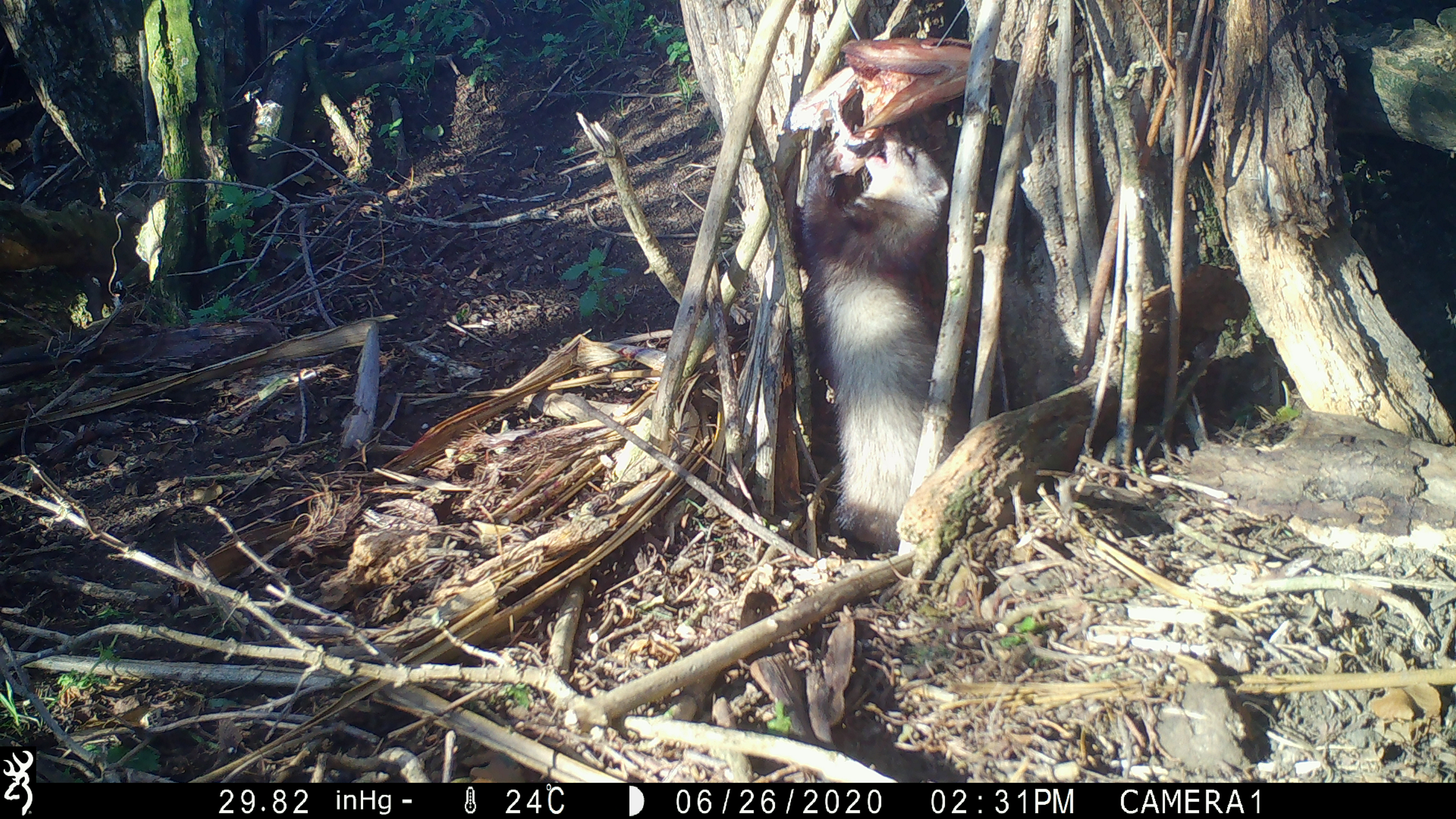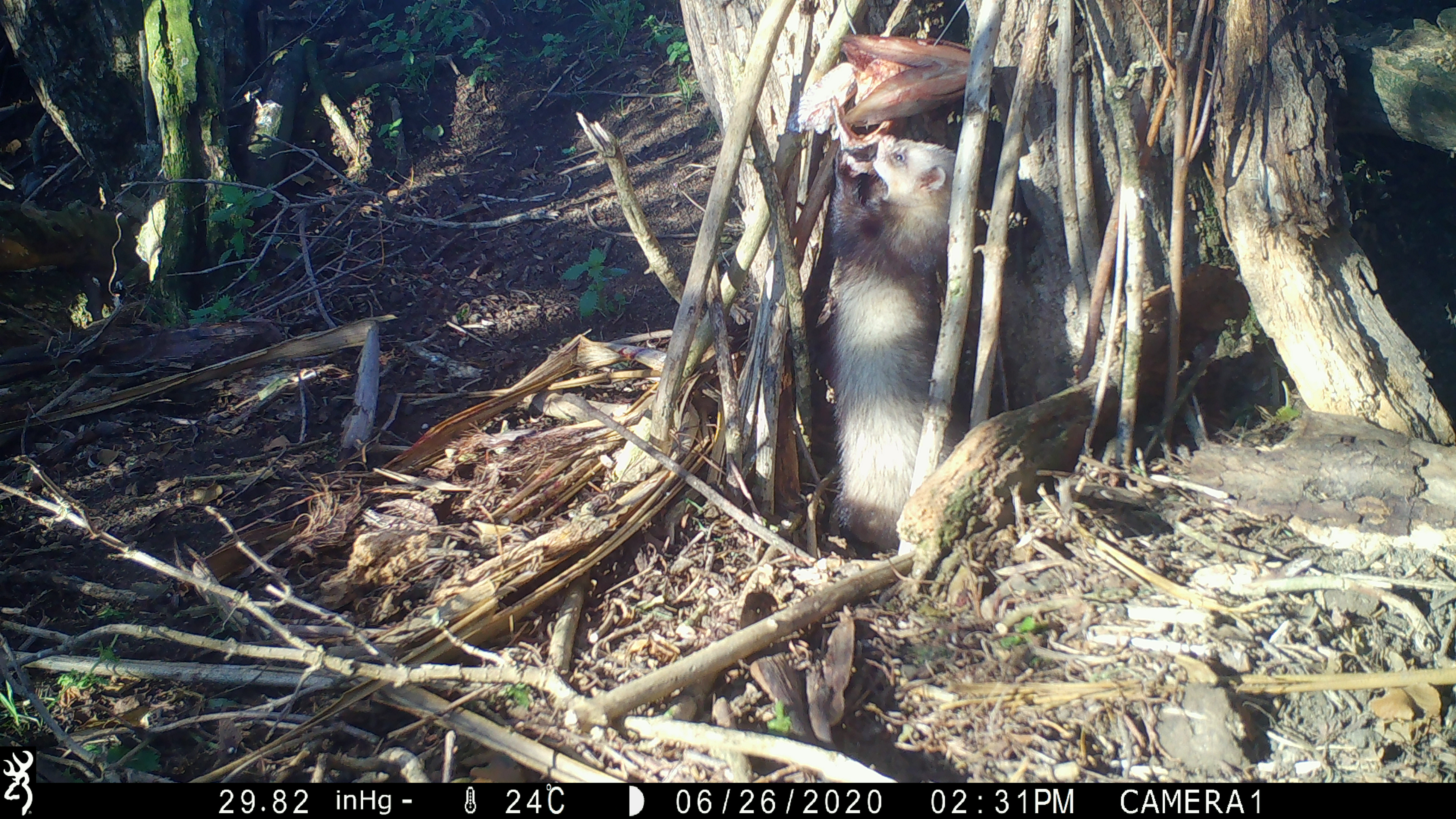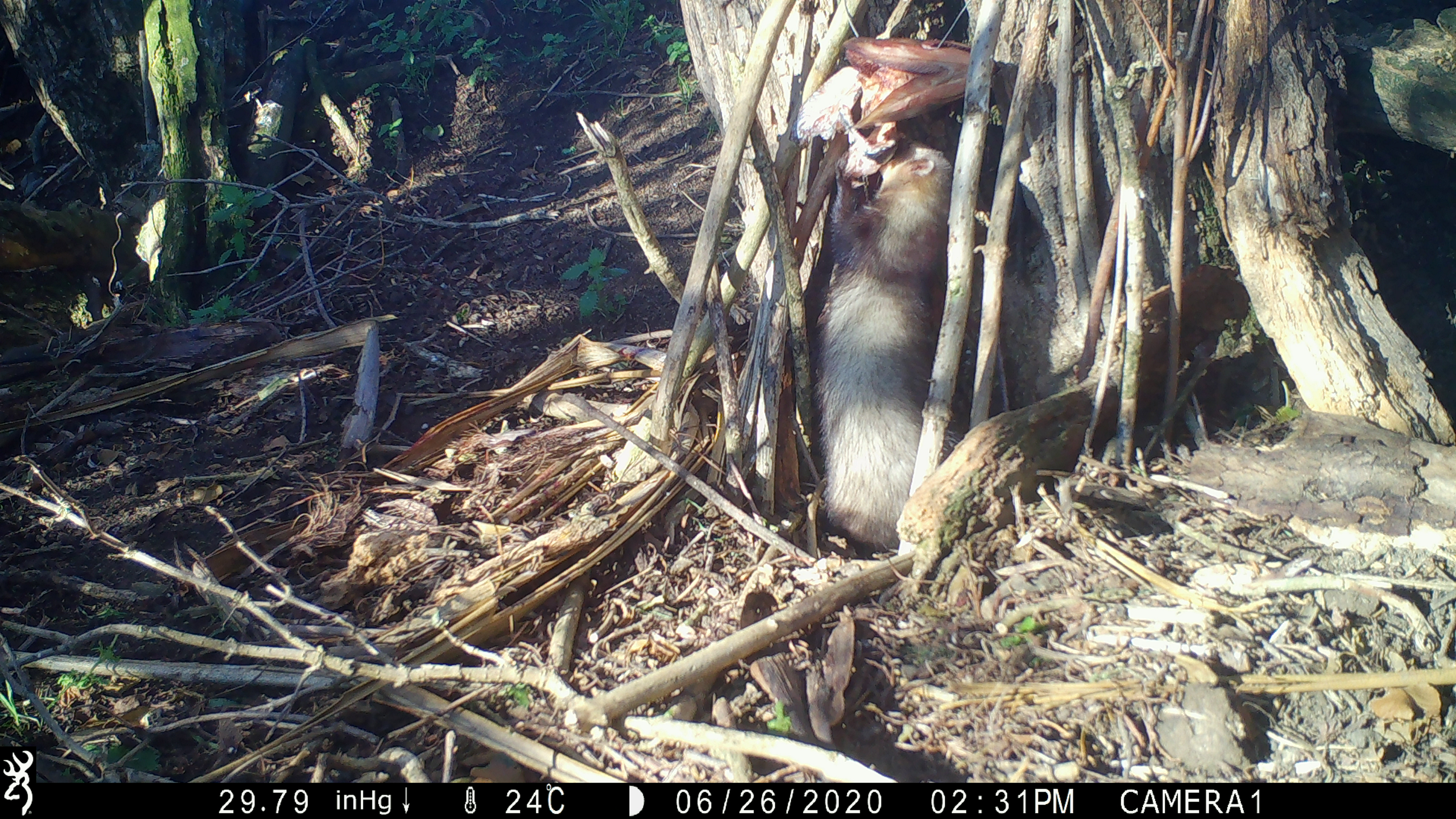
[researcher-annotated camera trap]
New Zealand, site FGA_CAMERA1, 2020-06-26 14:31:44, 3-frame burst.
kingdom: Animalia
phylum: Chordata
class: Mammalia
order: Carnivora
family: Mustelidae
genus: Mustela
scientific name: Mustela furo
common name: ferret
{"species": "ferret (Mustela furo)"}